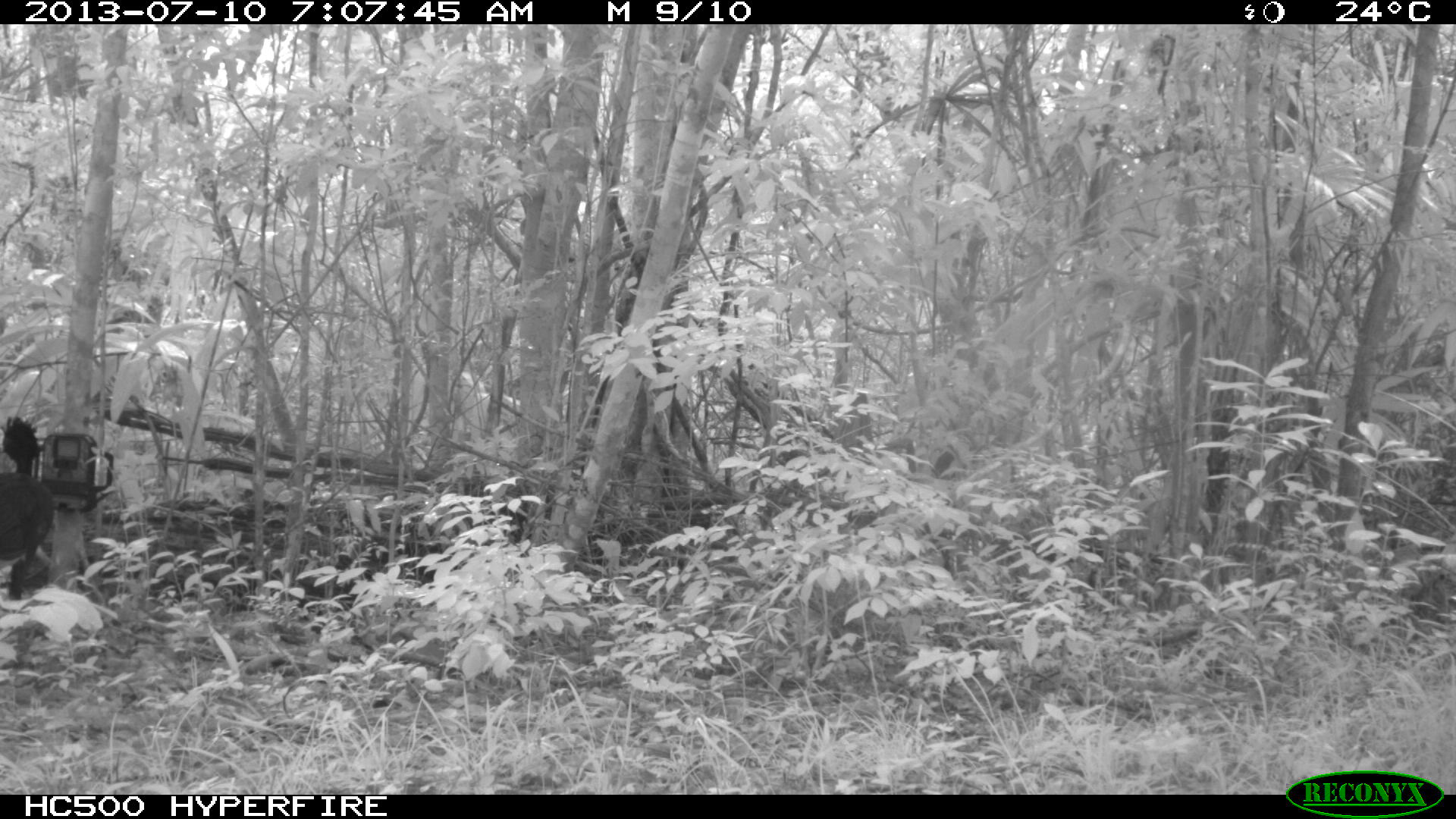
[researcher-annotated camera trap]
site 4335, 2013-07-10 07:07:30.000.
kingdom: Animalia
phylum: Chordata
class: Aves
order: Galliformes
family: Cracidae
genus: Crax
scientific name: Crax rubra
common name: great curassow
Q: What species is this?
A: Crax rubra (great curassow).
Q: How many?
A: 1.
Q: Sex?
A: Male.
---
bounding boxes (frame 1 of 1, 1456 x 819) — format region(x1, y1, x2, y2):
crax rubra: region(0, 413, 54, 596)